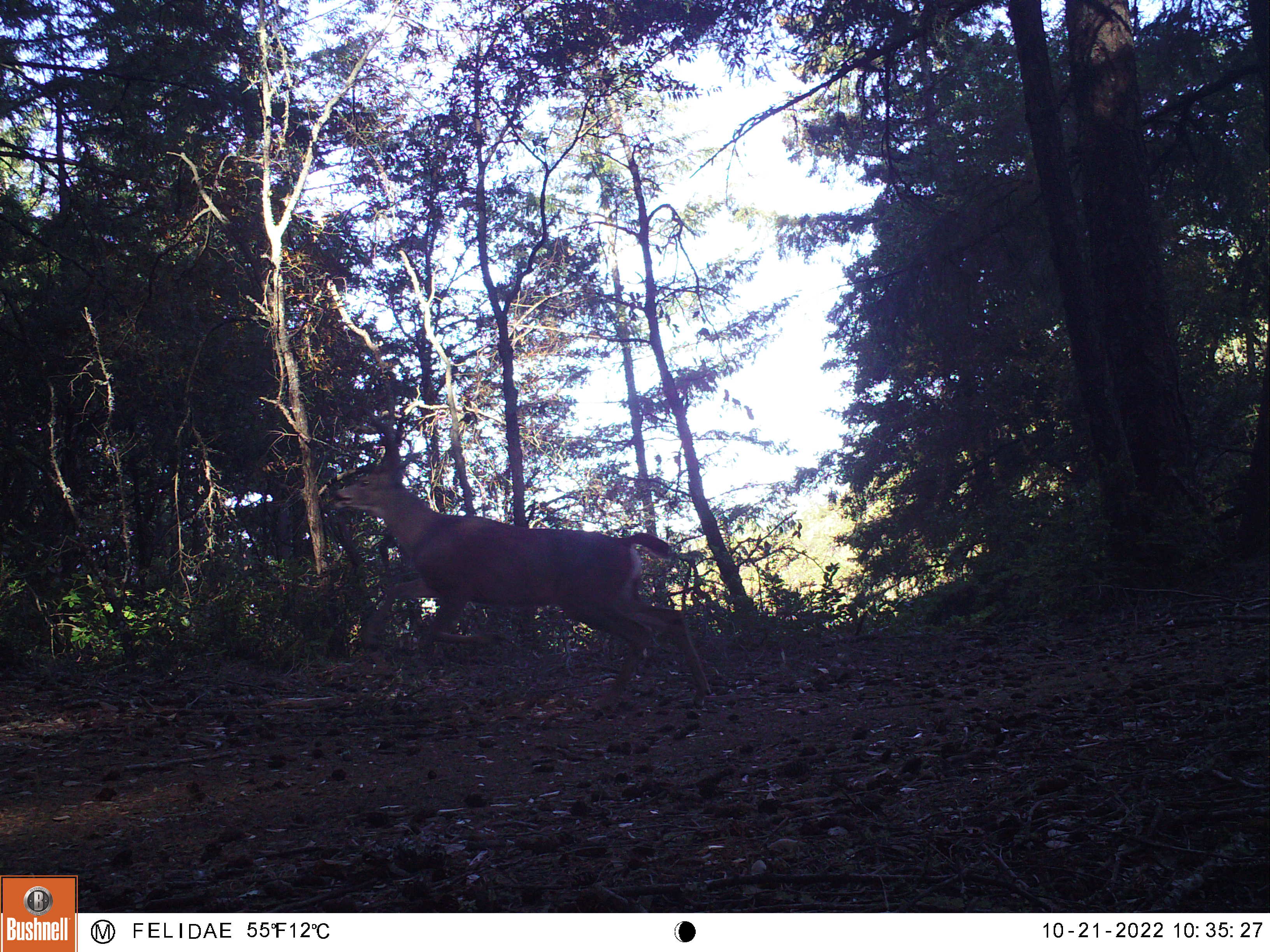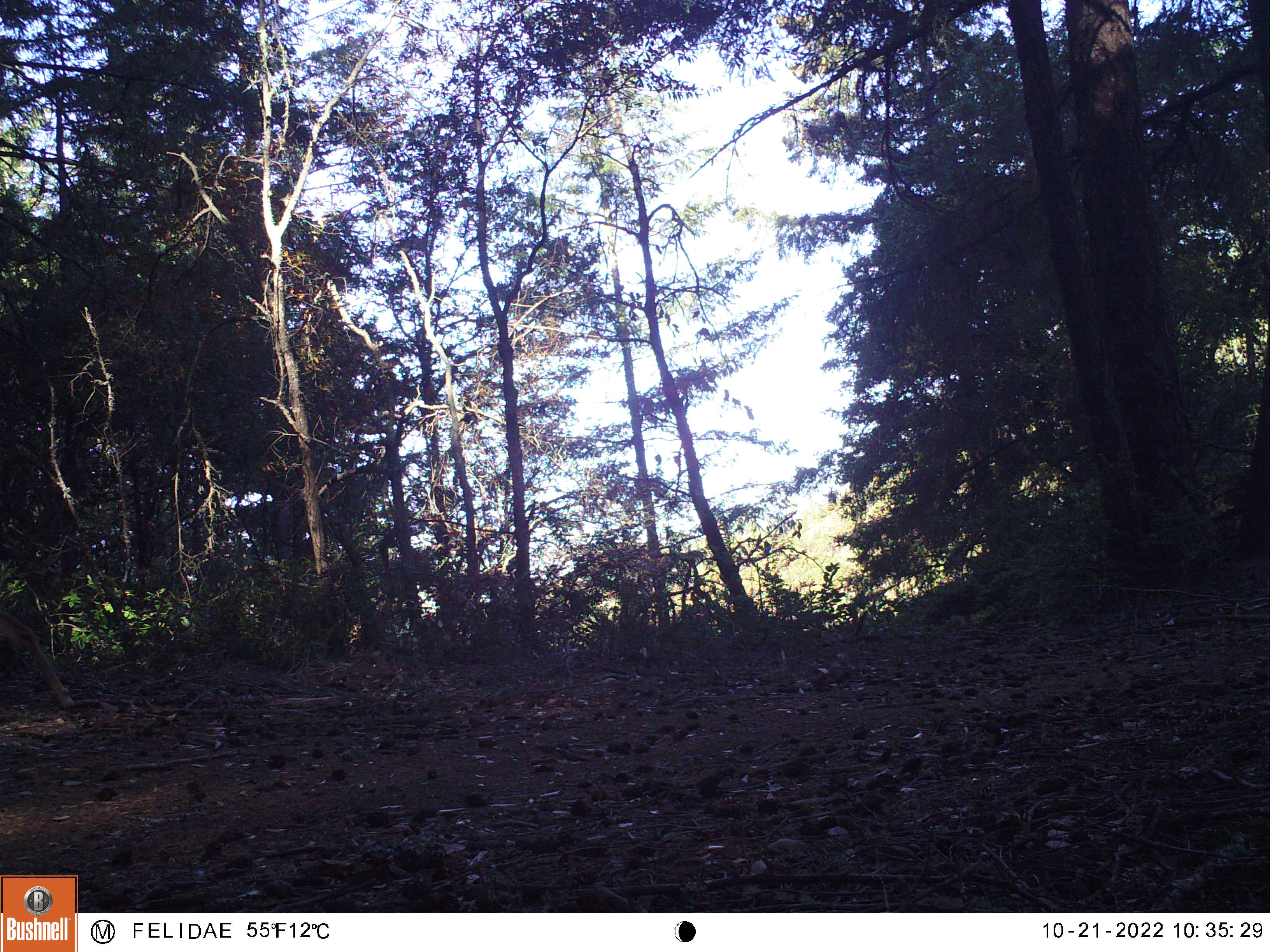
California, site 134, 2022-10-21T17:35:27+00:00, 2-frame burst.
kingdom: Animalia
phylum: Chordata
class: Mammalia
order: Artiodactyla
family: Cervidae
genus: Odocoileus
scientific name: Odocoileus hemionus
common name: mule deer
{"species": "mule deer (Odocoileus hemionus)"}